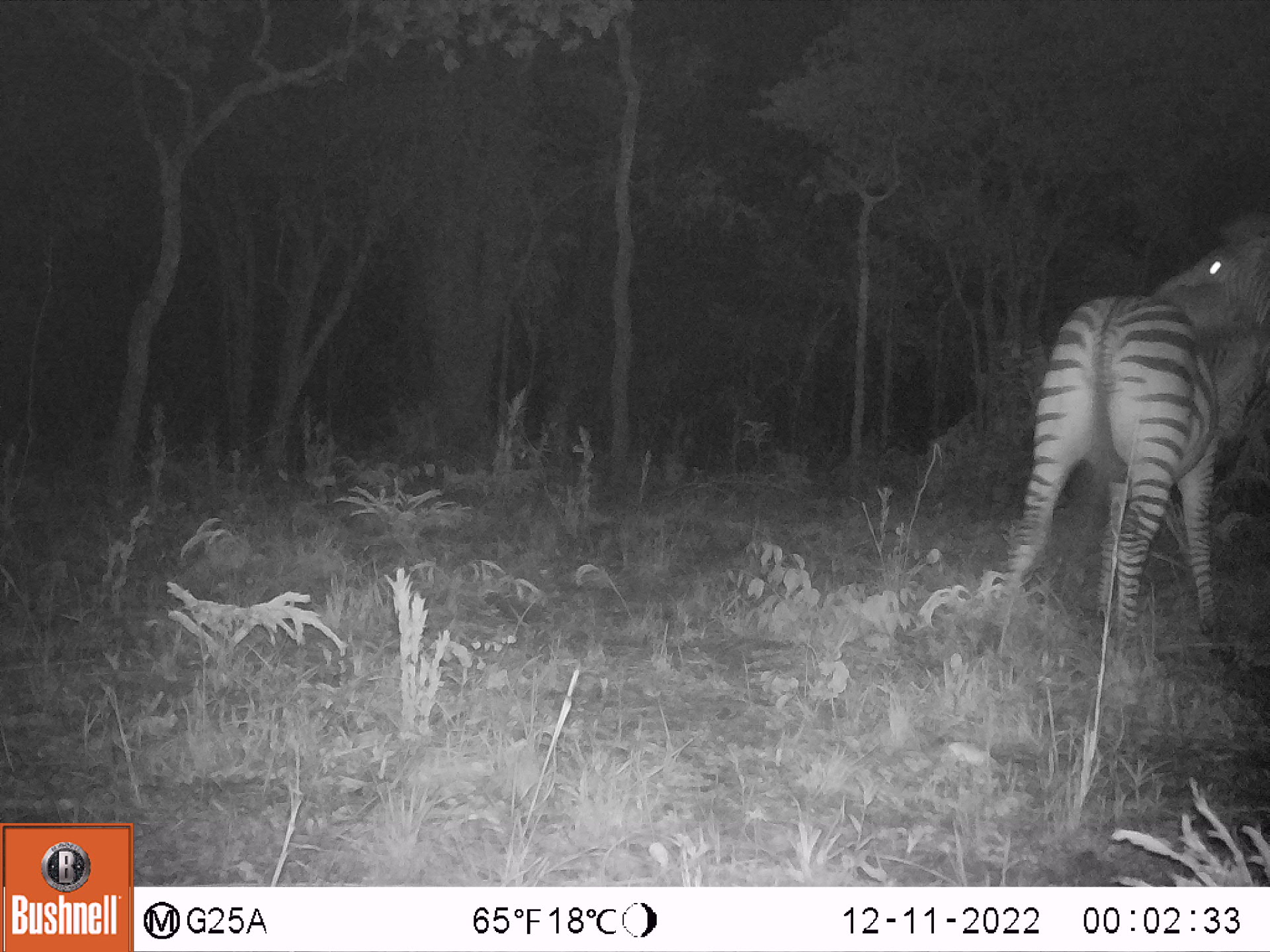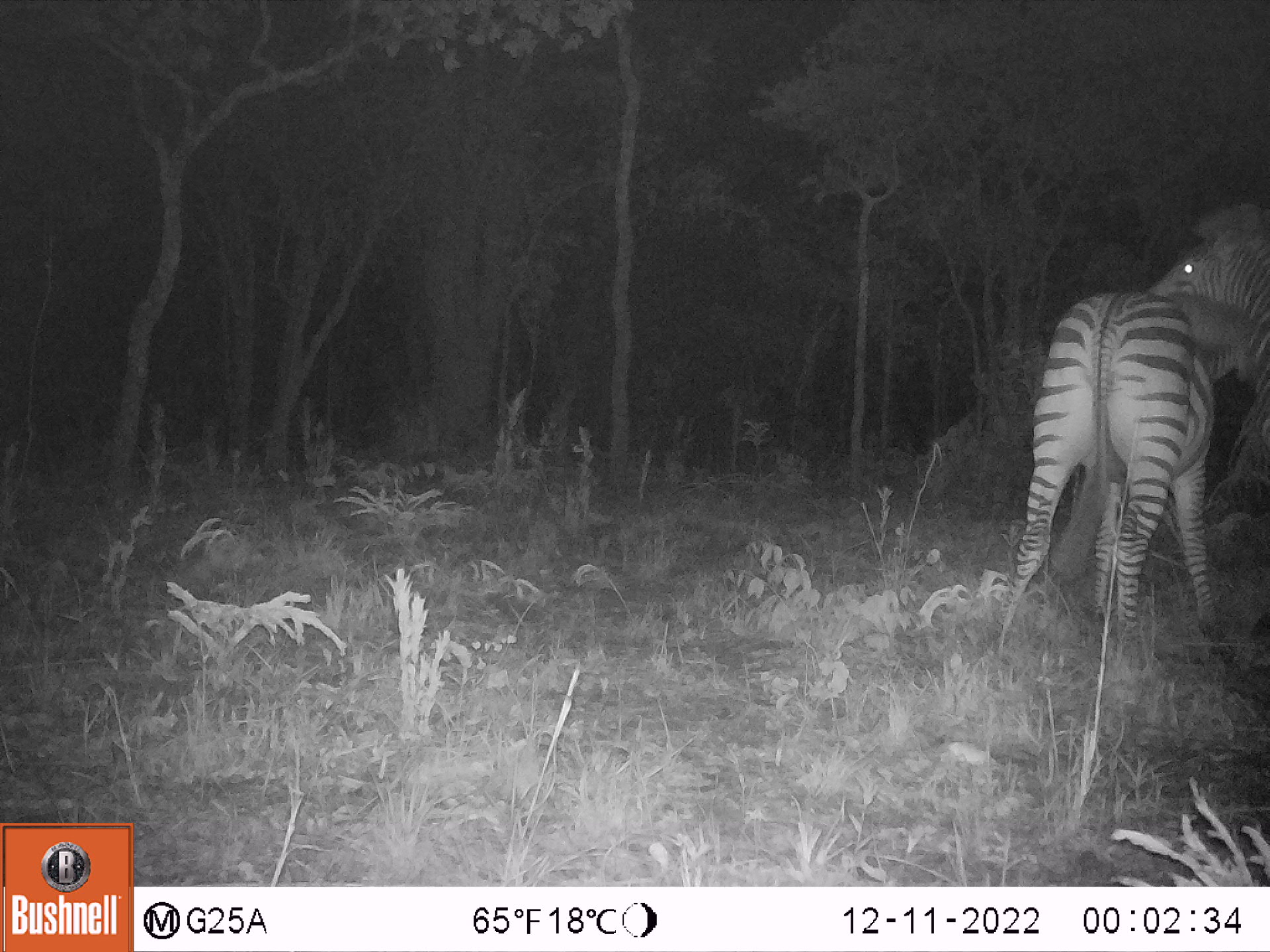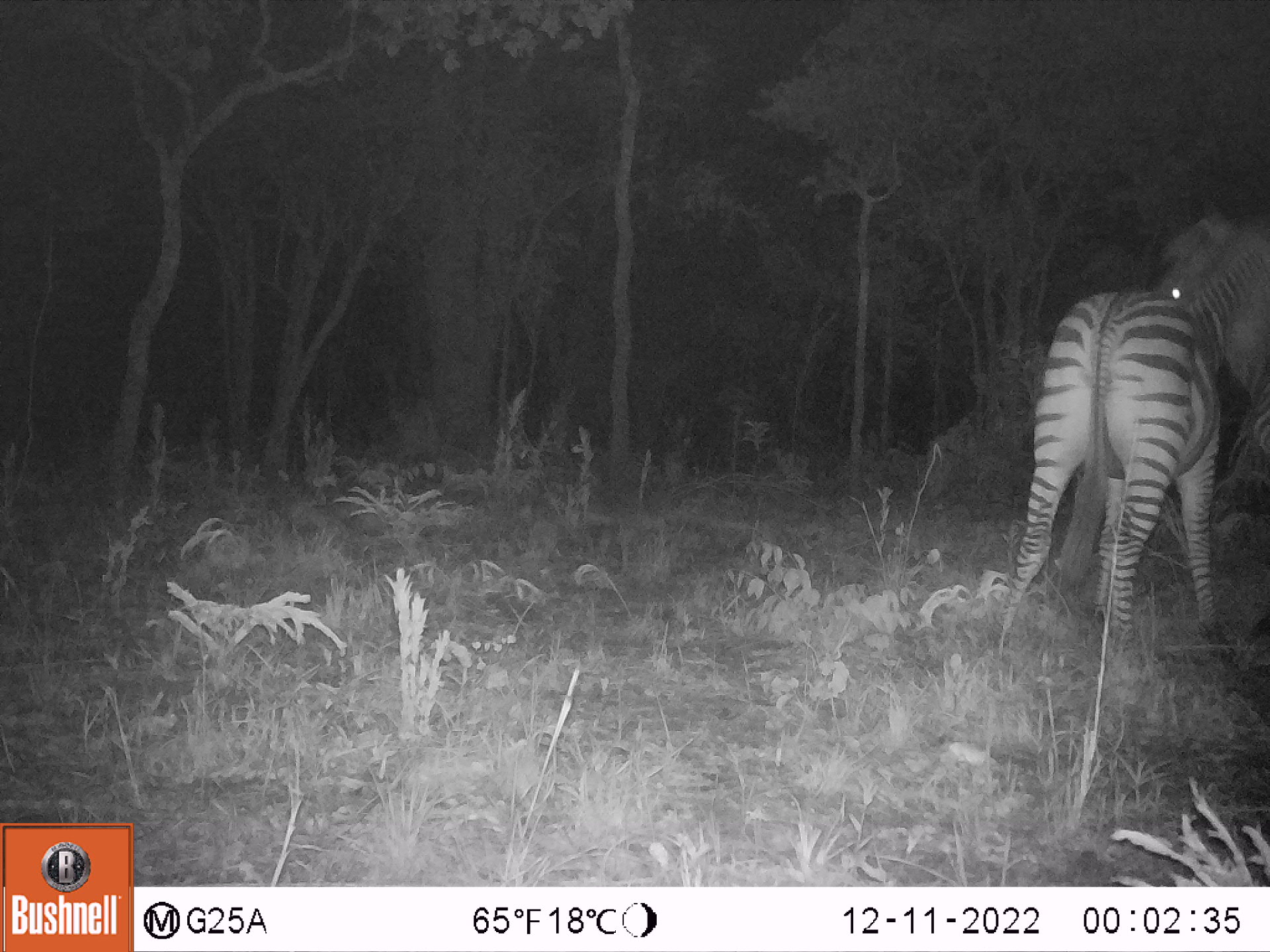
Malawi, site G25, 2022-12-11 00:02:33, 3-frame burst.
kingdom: Animalia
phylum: Chordata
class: Mammalia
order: Perissodactyla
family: Equidae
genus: Equus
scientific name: Equus quagga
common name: plains zebra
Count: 2.